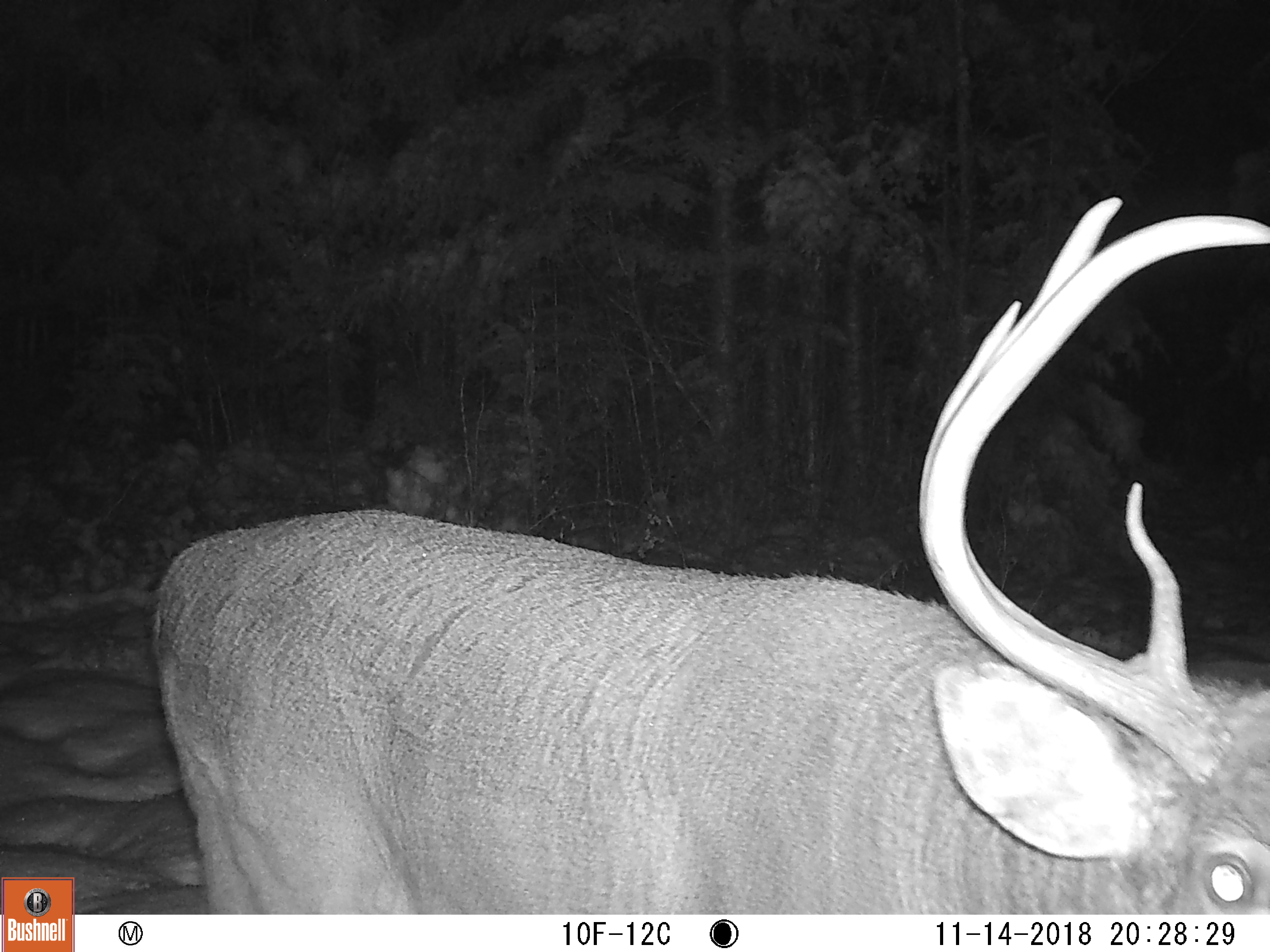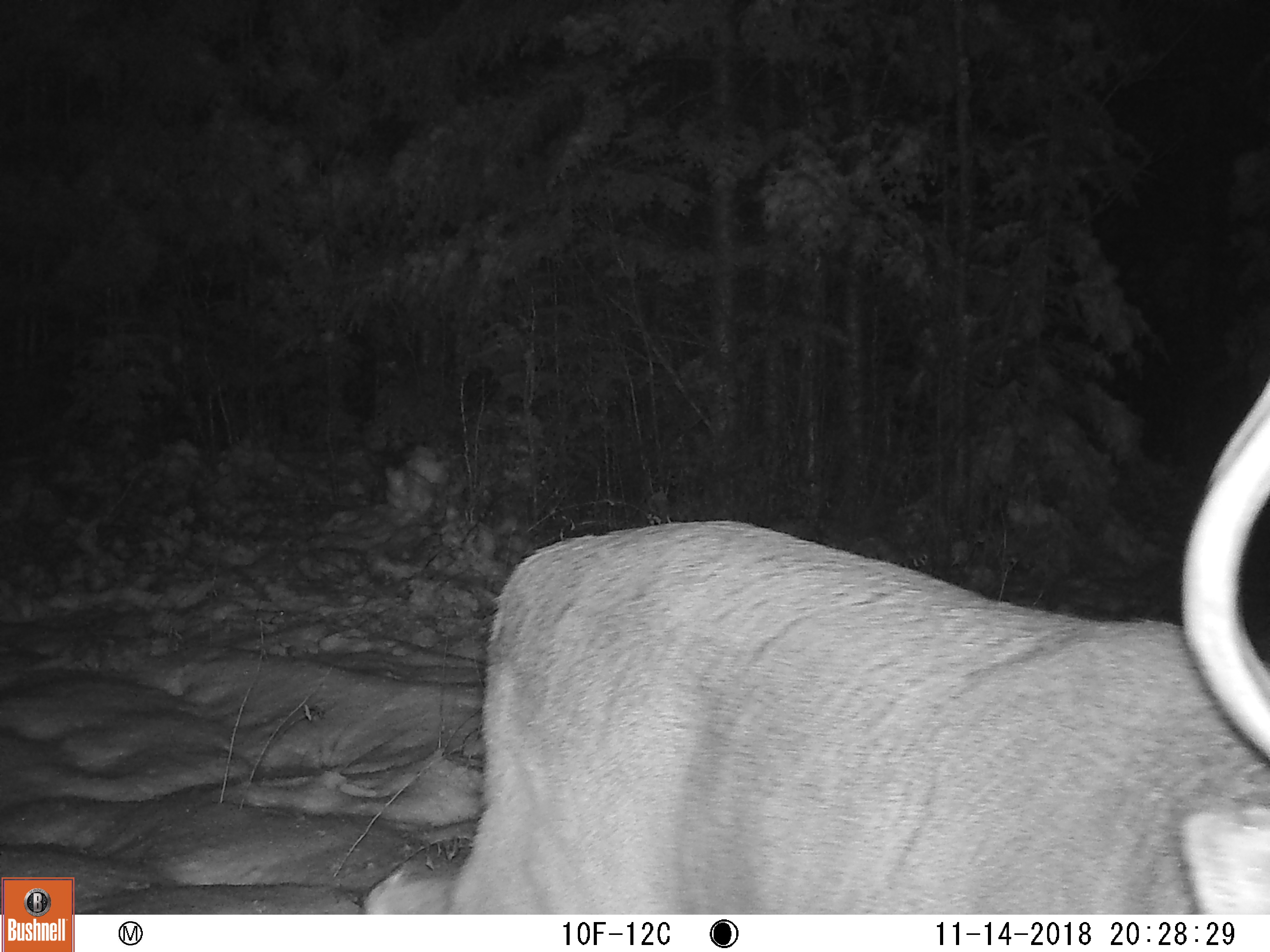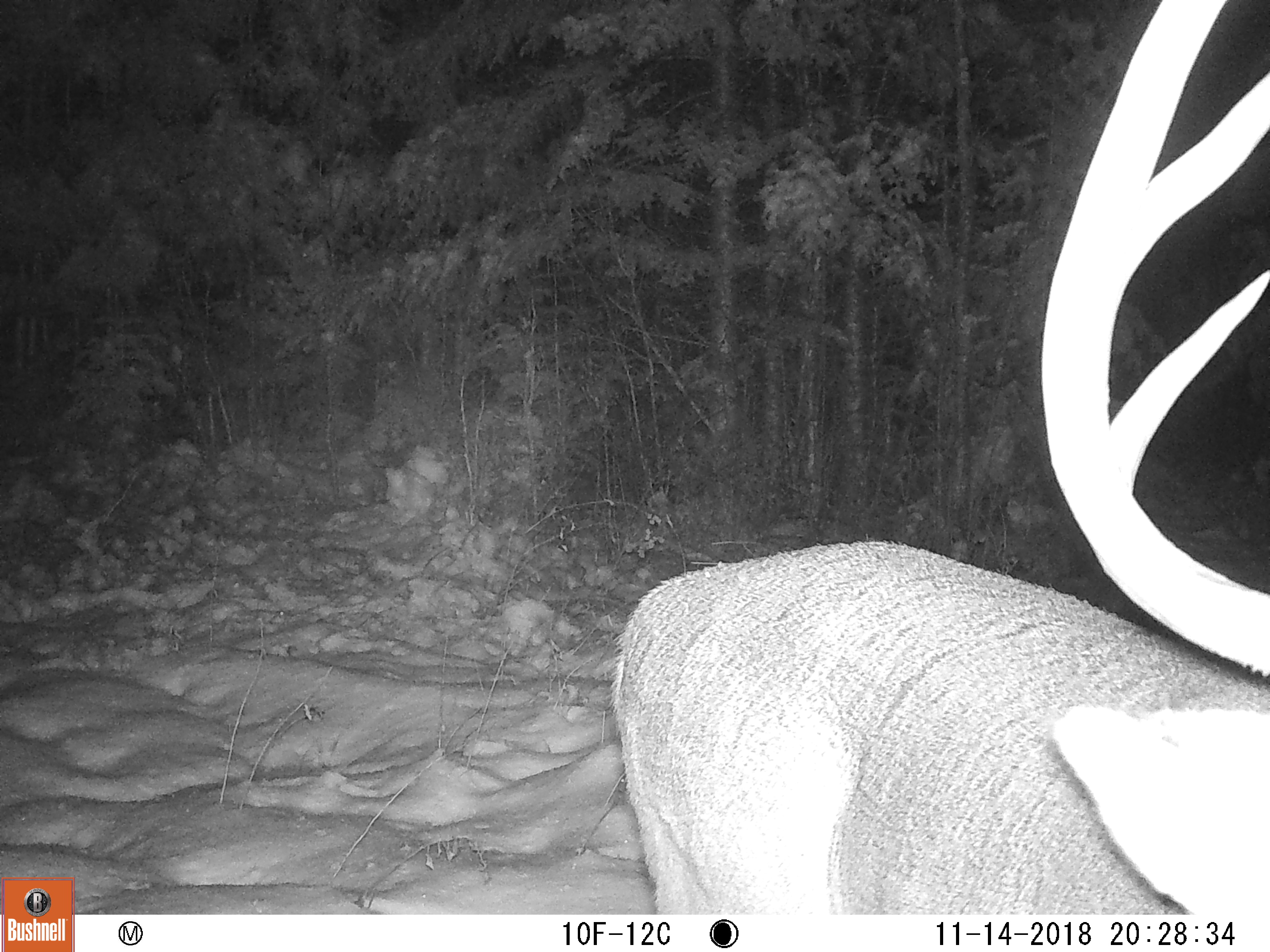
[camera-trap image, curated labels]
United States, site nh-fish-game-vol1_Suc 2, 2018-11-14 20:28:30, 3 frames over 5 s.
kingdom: Animalia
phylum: Chordata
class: Mammalia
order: Artiodactyla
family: Cervidae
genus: Odocoileus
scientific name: Odocoileus virginianus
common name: white-tailed deer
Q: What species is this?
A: White-tailed deer (Odocoileus virginianus).